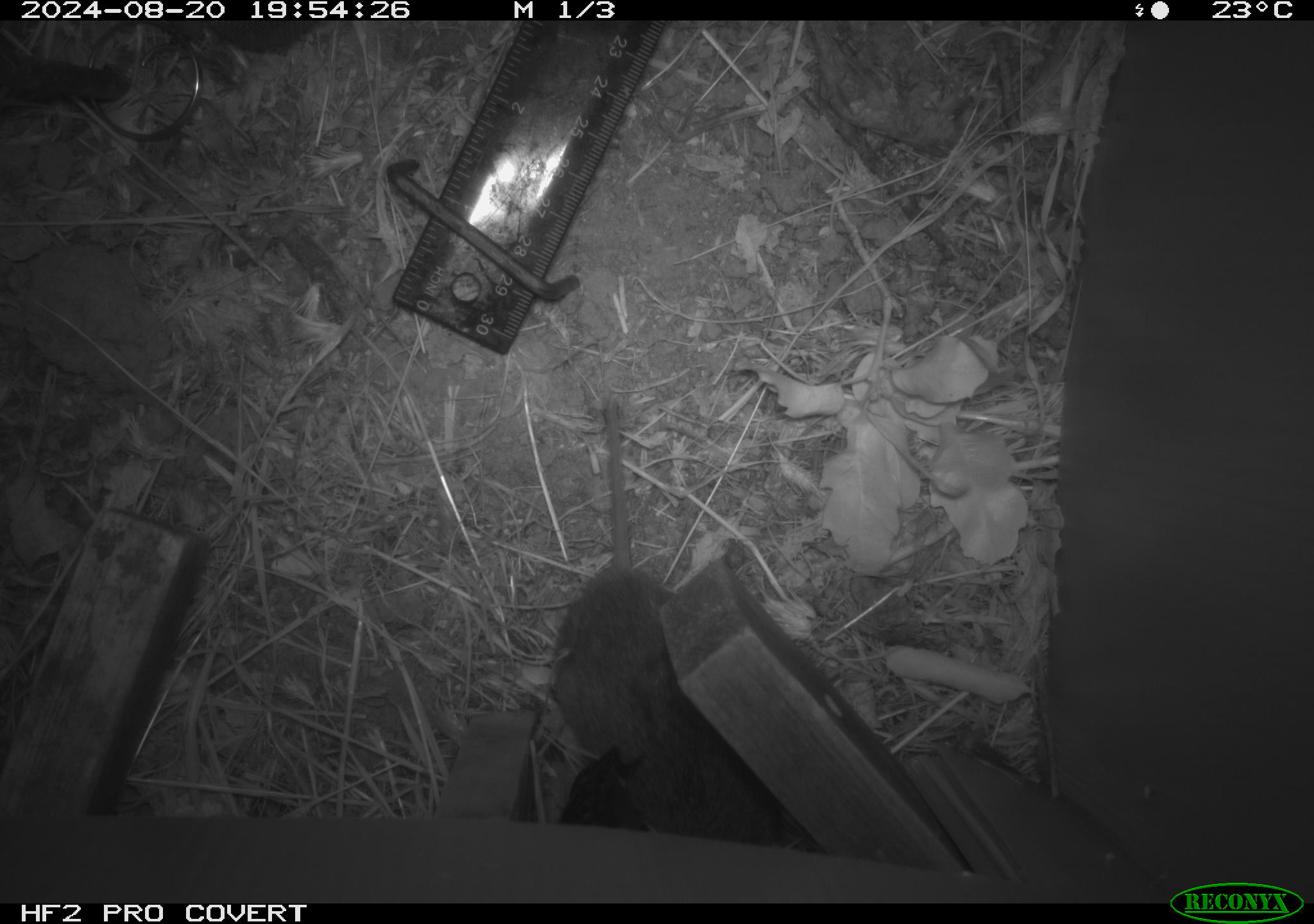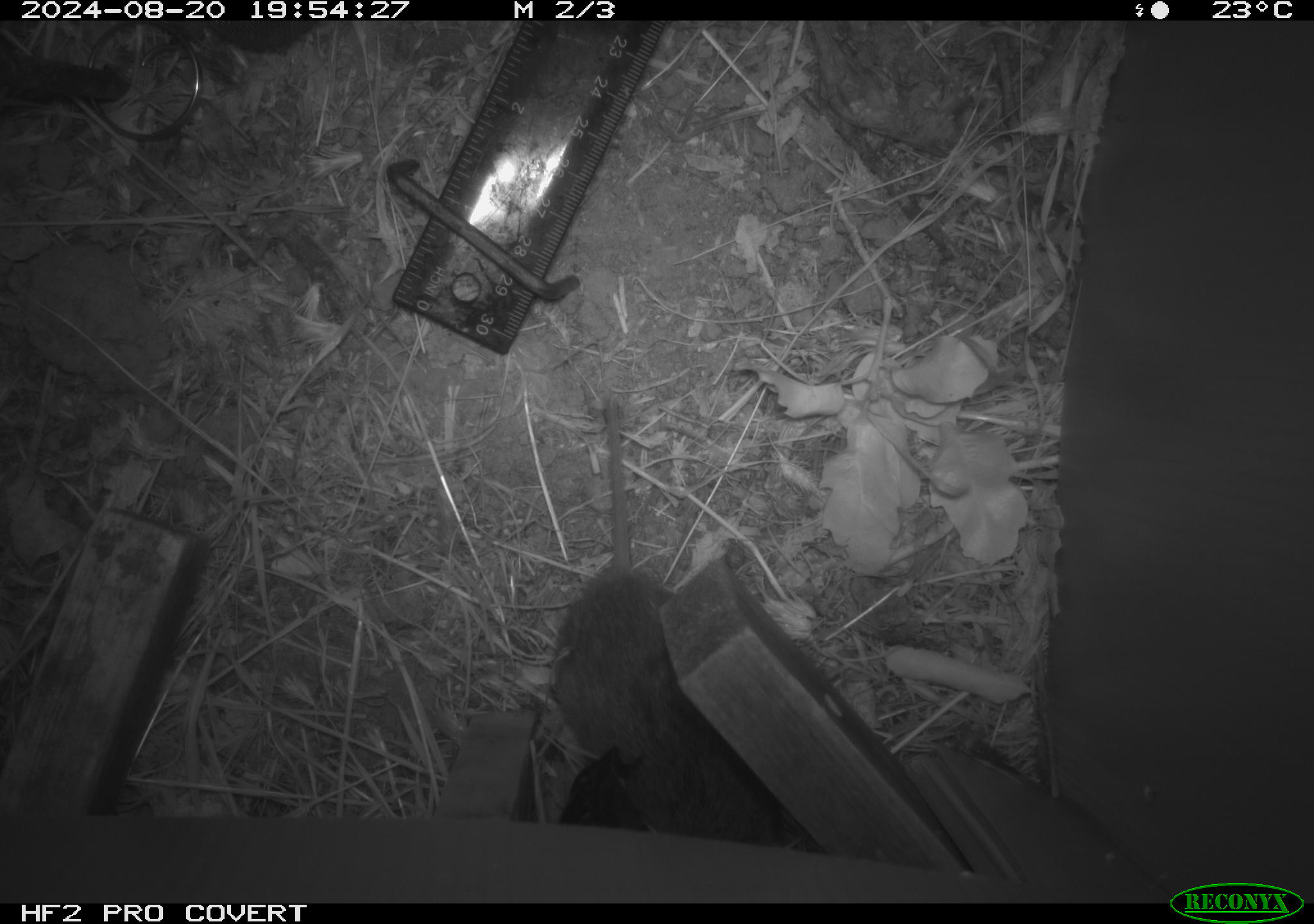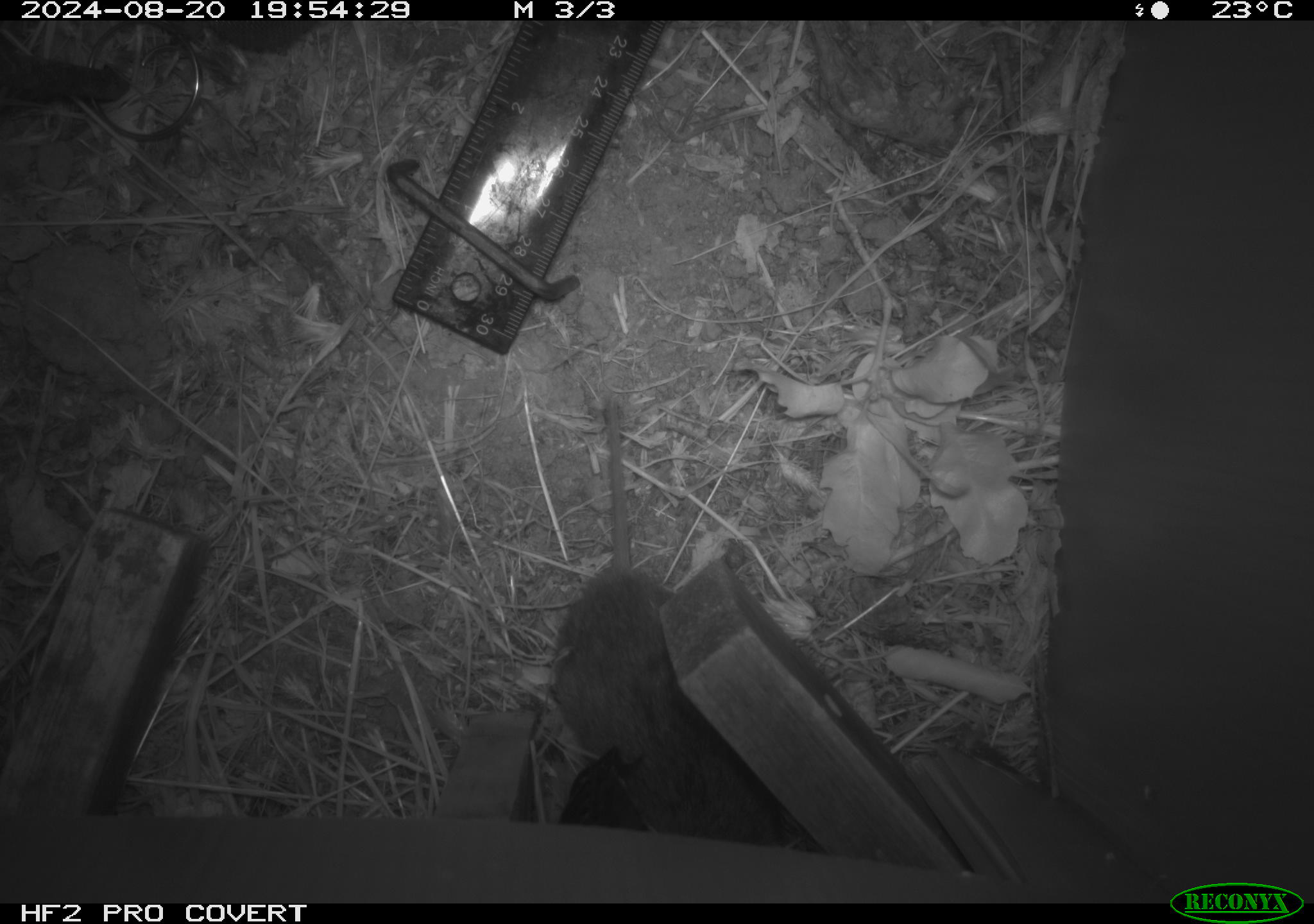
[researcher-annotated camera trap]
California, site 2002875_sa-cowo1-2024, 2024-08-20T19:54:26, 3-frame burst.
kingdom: Animalia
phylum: Chordata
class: Mammalia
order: Rodentia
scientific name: Rodentia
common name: rodent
Rodent (Rodentia).